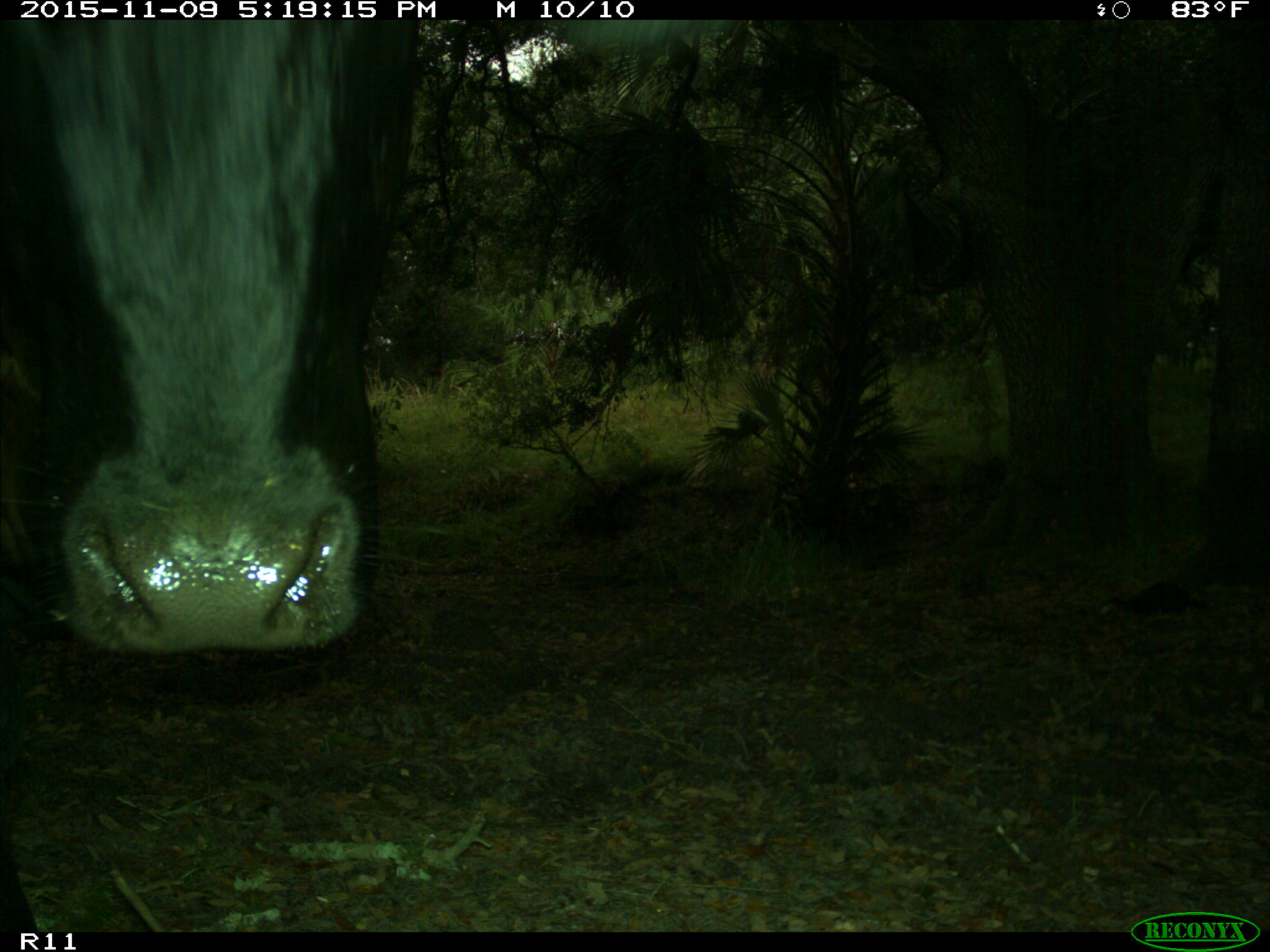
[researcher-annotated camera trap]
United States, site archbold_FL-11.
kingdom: Animalia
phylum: Chordata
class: Mammalia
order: Artiodactyla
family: Bovidae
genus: Bos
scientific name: Bos taurus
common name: domestic cow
Bos taurus (domestic cow).